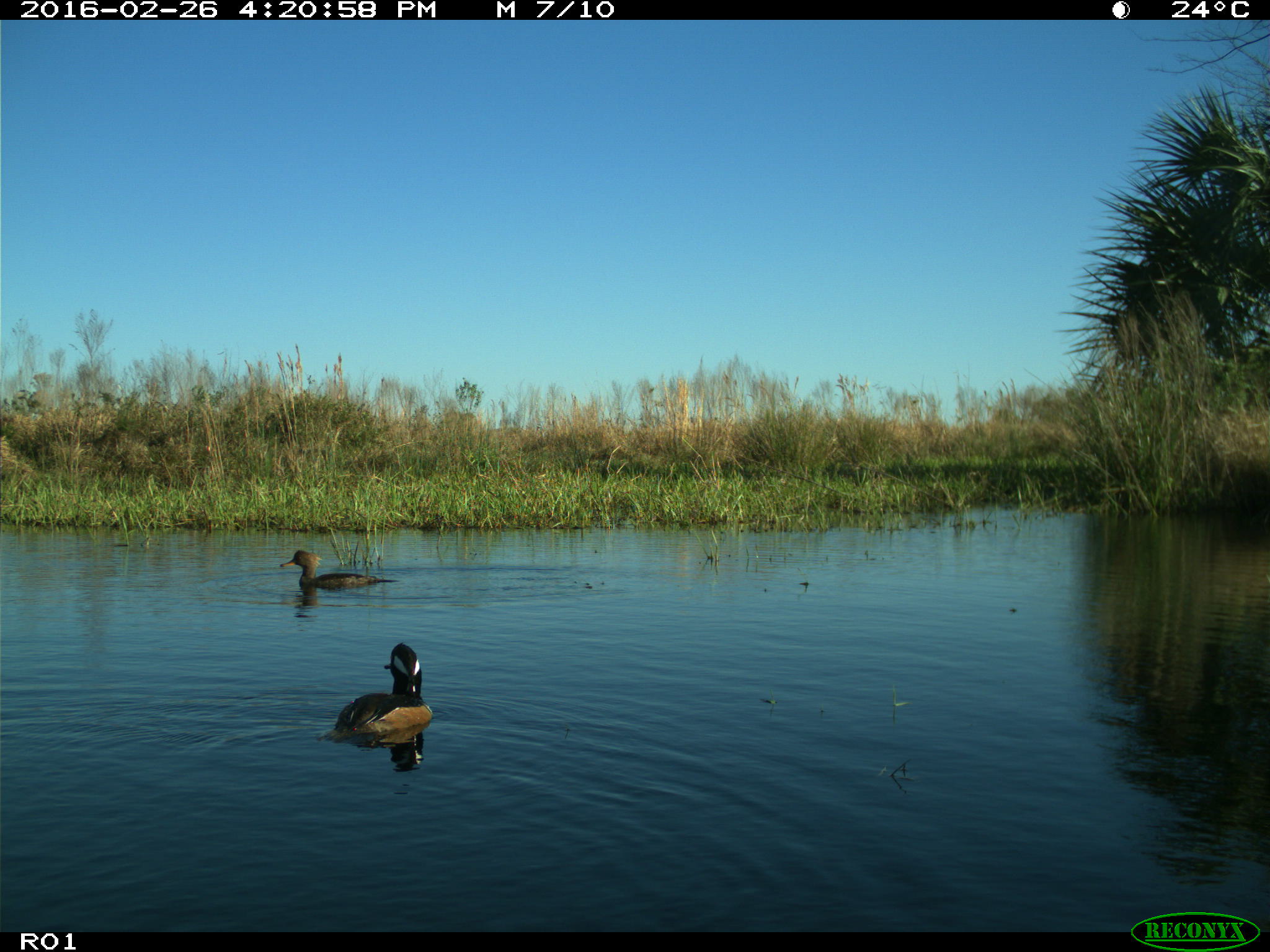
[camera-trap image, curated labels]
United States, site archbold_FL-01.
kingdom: Animalia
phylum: Chordata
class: Aves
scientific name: Aves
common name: birds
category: unidentified bird